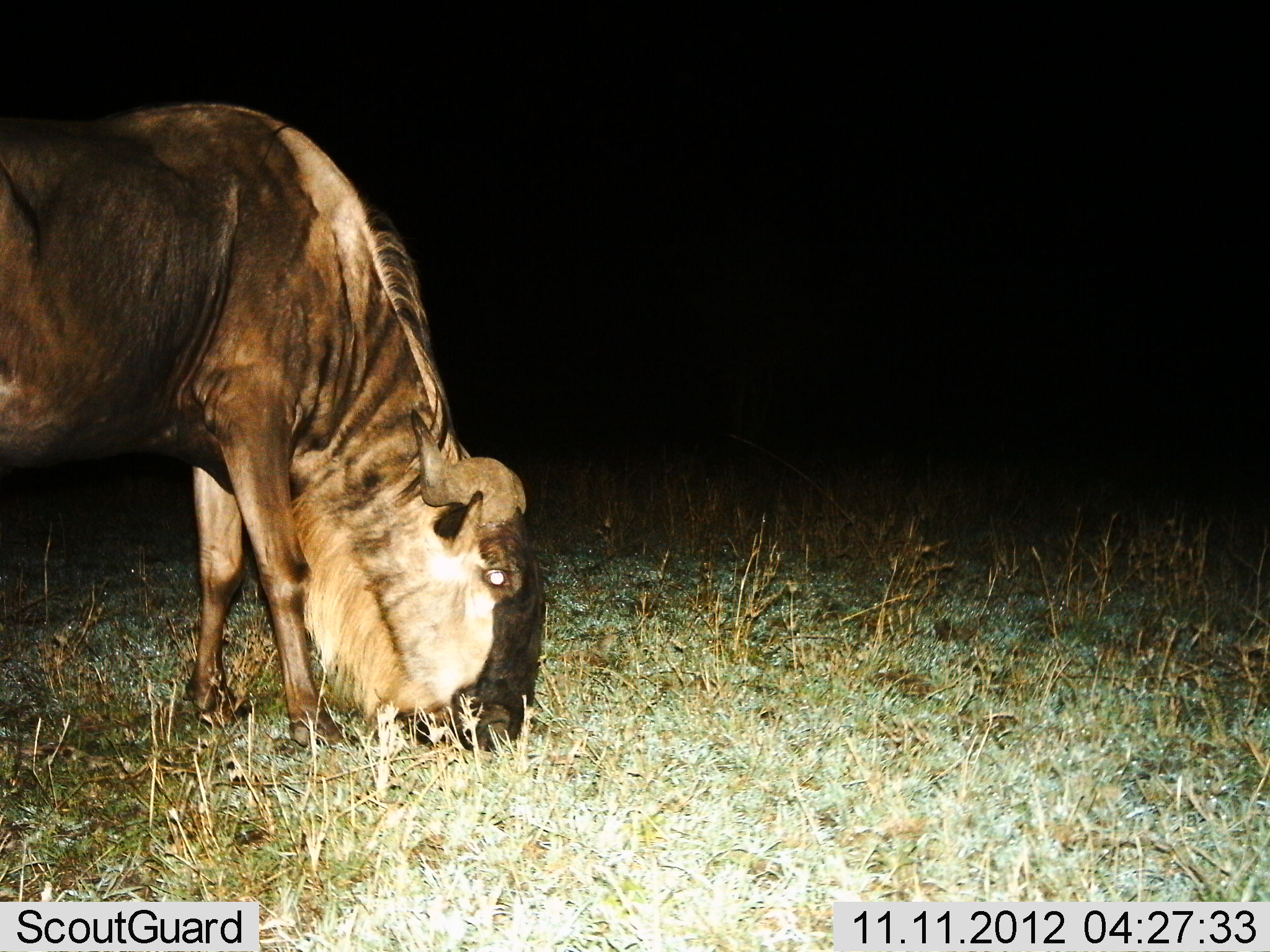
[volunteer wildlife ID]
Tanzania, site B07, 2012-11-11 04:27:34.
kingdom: Animalia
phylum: Chordata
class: Mammalia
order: Artiodactyla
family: Bovidae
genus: Connochaetes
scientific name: Connochaetes taurinus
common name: blue wildebeest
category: wildebeest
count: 1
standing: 30%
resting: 0%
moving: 0%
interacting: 0%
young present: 0%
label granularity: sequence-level